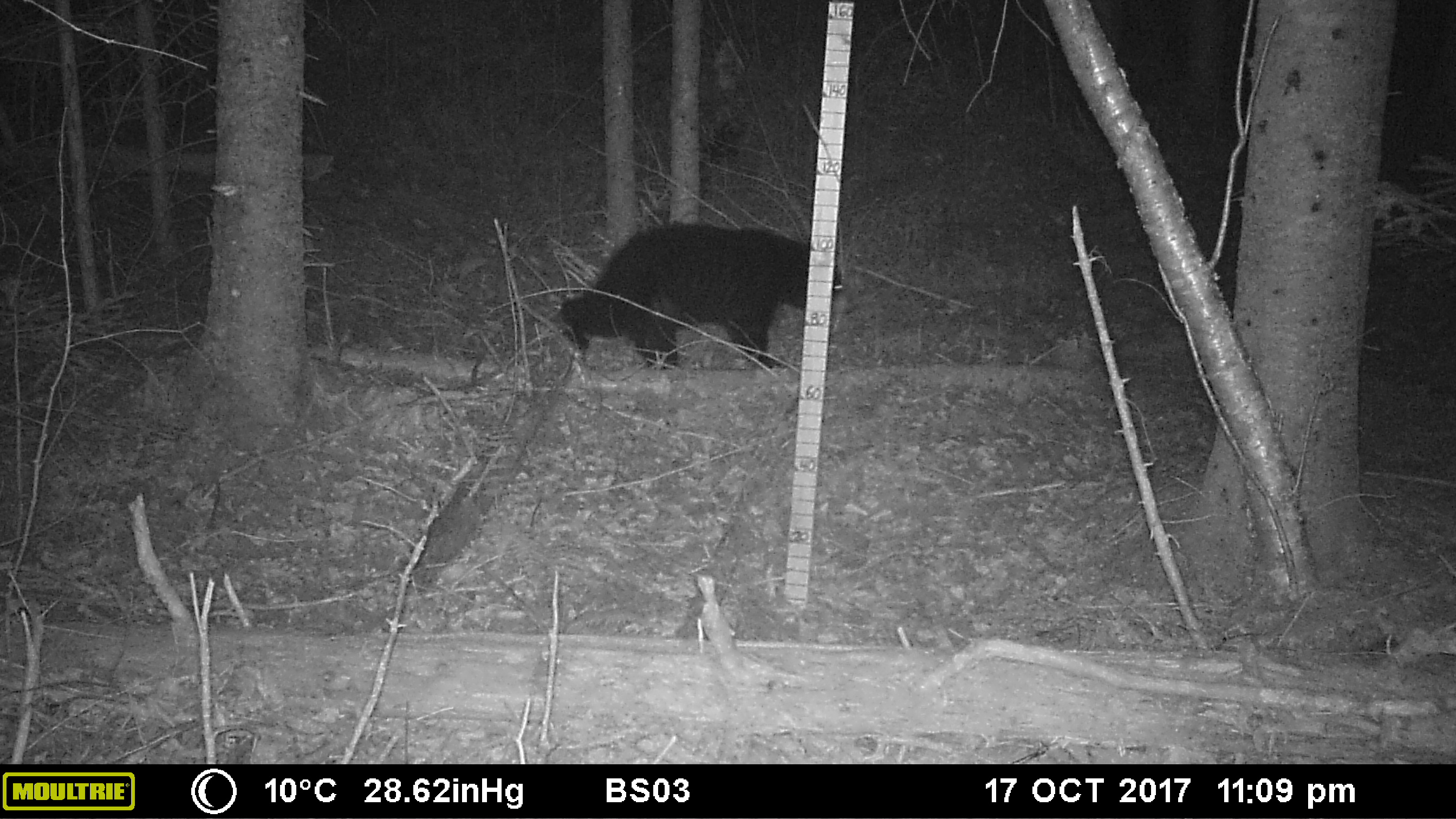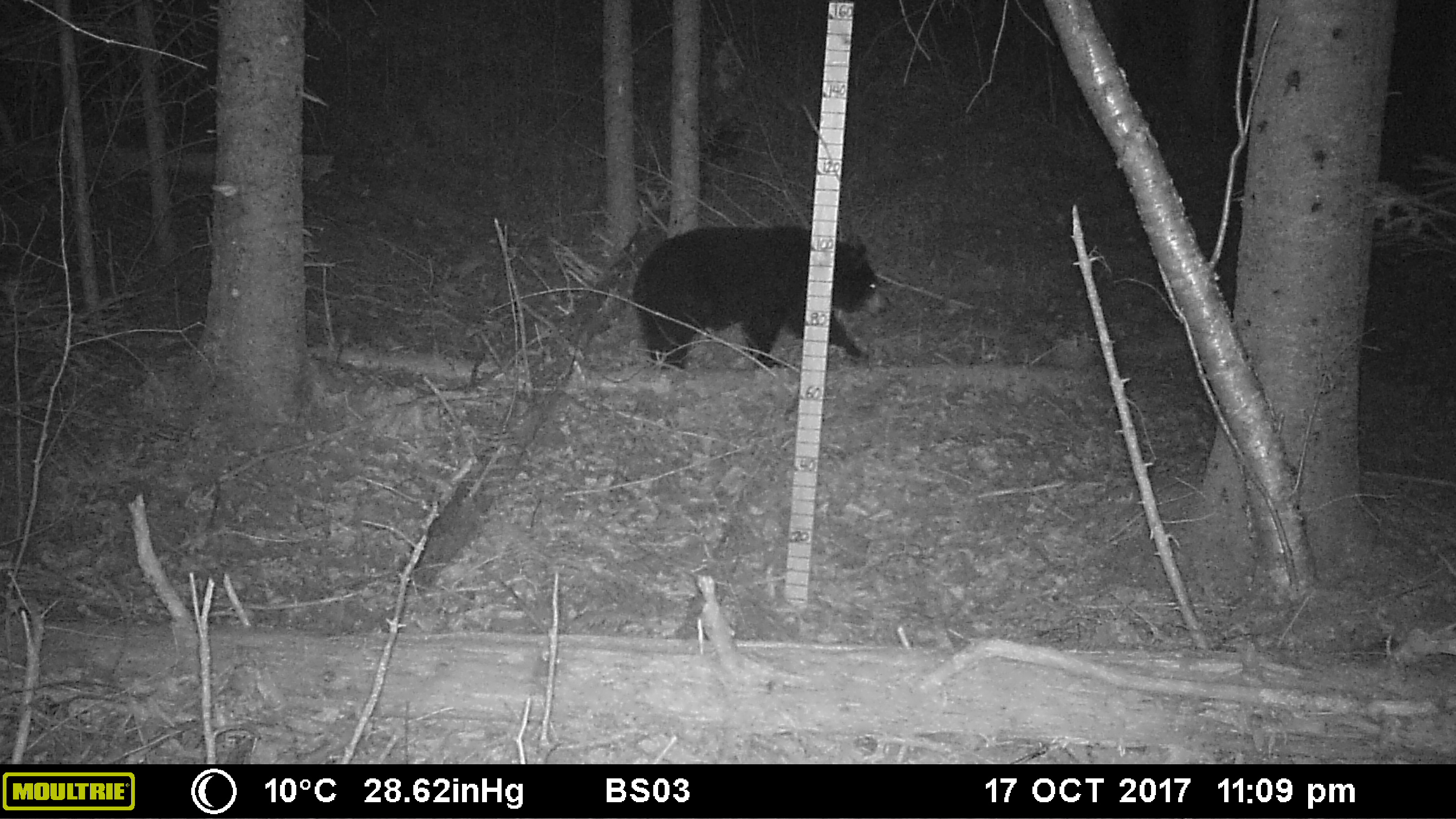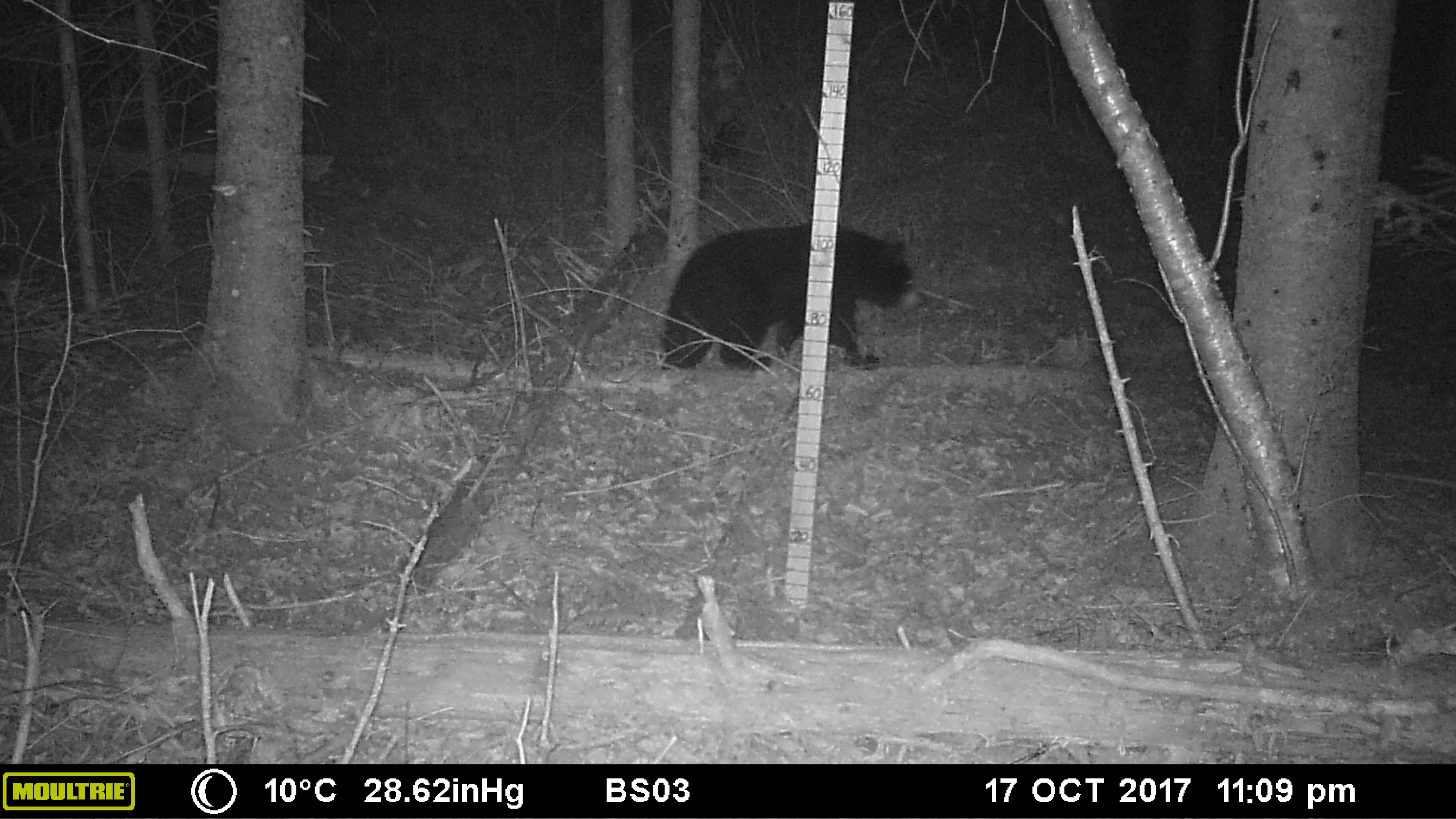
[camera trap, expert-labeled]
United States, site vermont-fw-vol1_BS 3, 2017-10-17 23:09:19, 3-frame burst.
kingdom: Animalia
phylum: Chordata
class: Mammalia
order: Carnivora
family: Ursidae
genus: Ursus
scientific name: Ursus americanus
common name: black bear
Black bear (Ursus americanus).